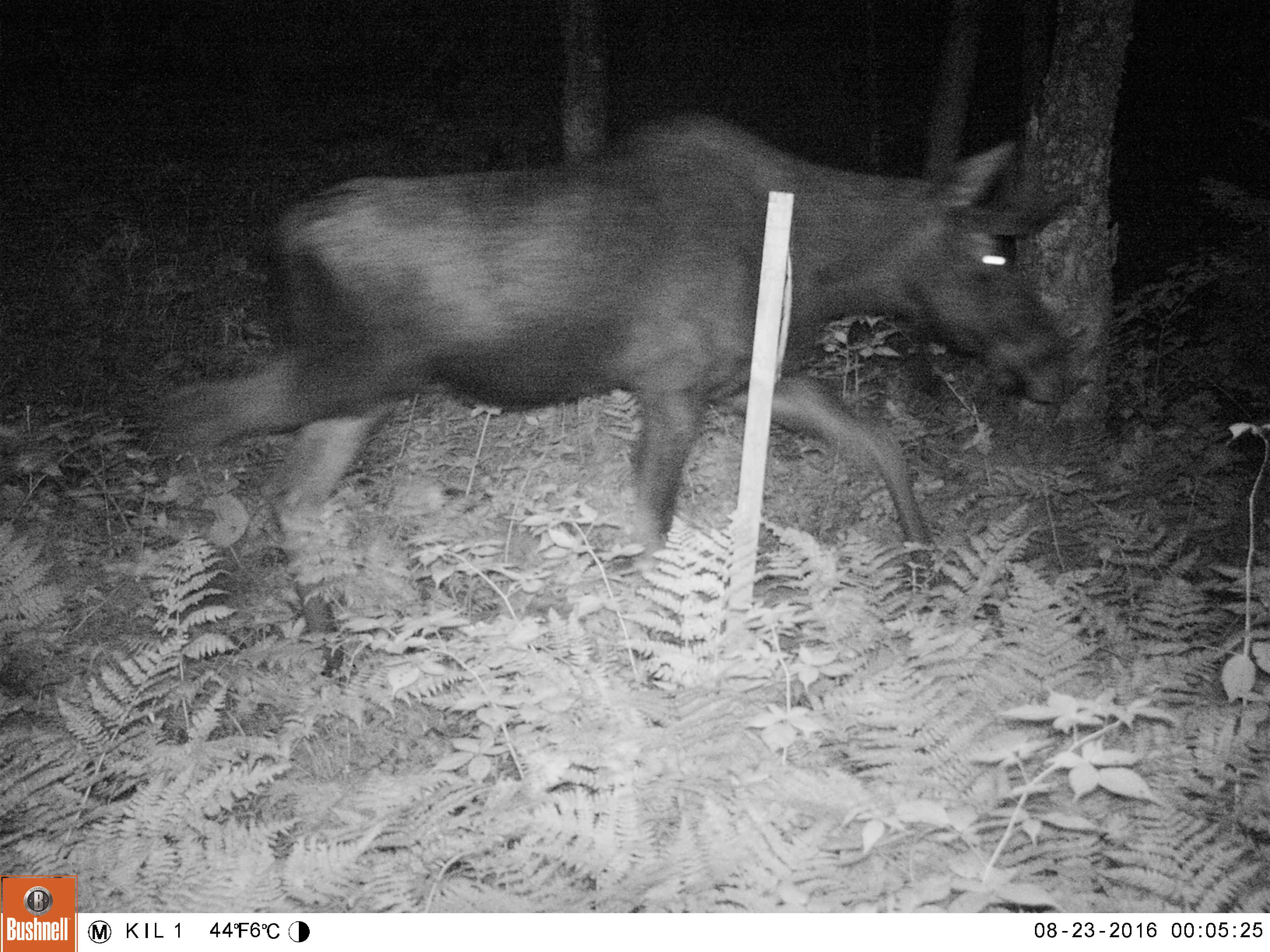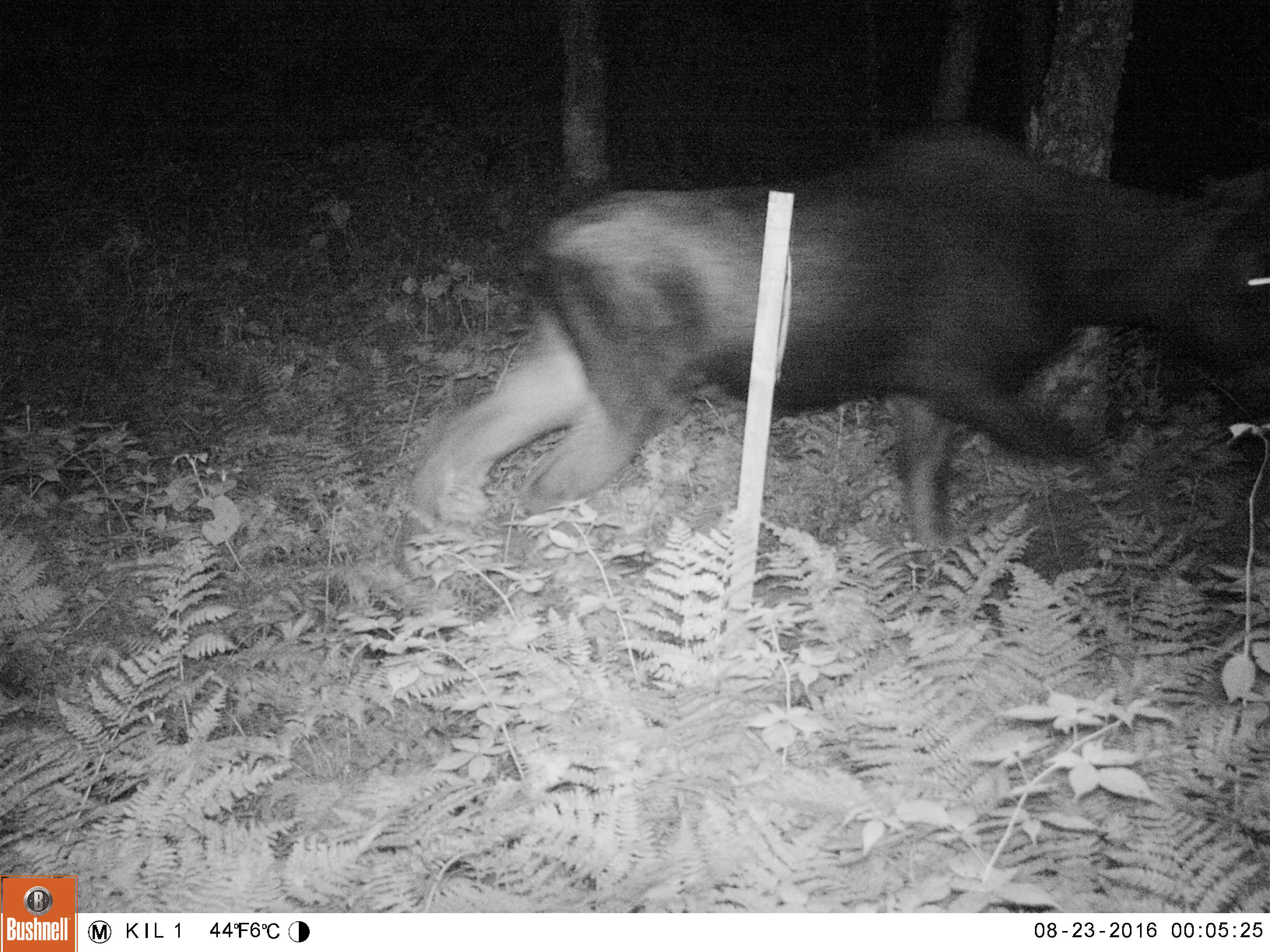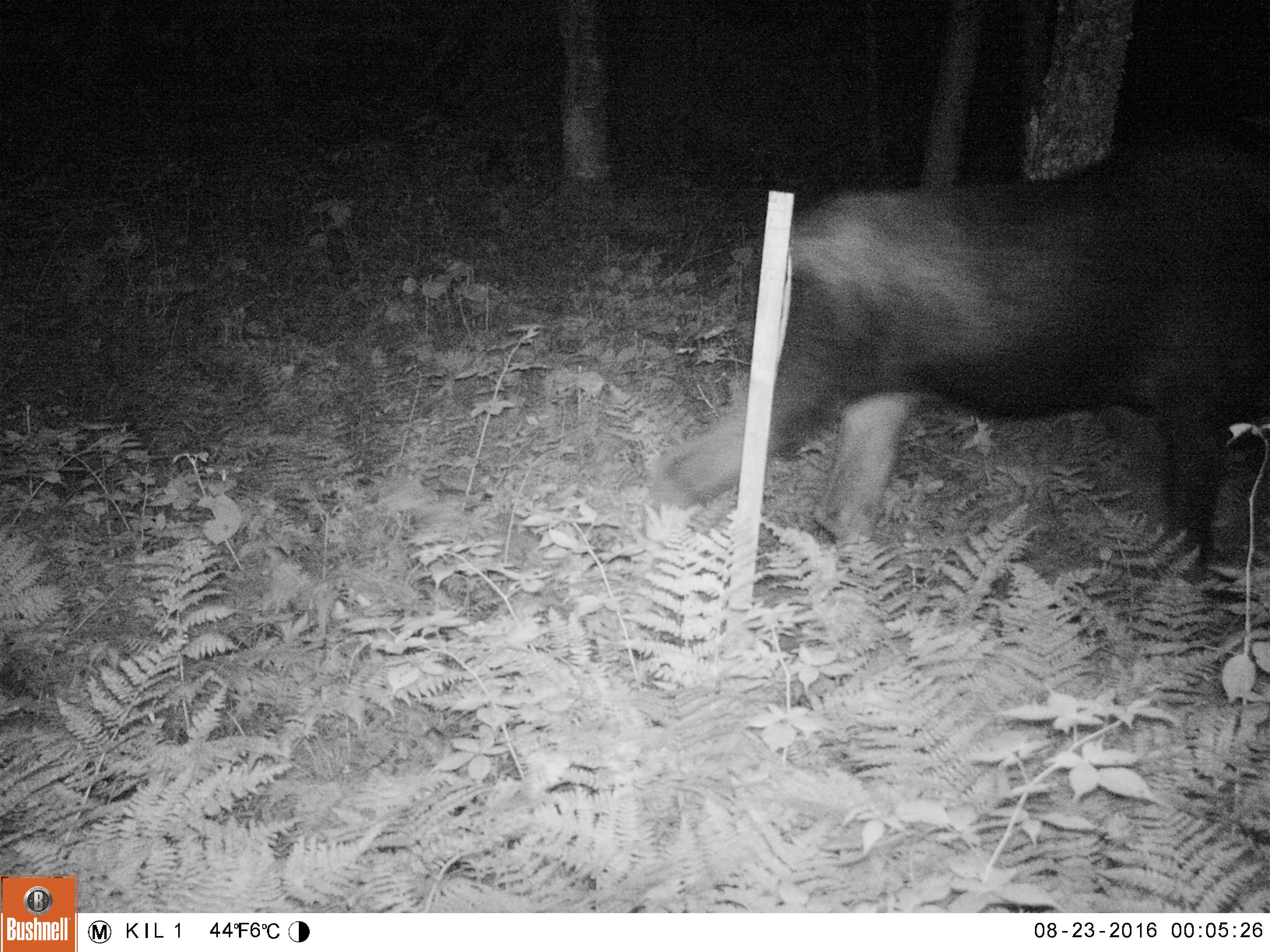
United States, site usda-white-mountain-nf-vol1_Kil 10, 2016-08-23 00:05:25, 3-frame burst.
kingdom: Animalia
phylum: Chordata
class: Mammalia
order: Artiodactyla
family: Cervidae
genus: Alces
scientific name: Alces alces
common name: moose